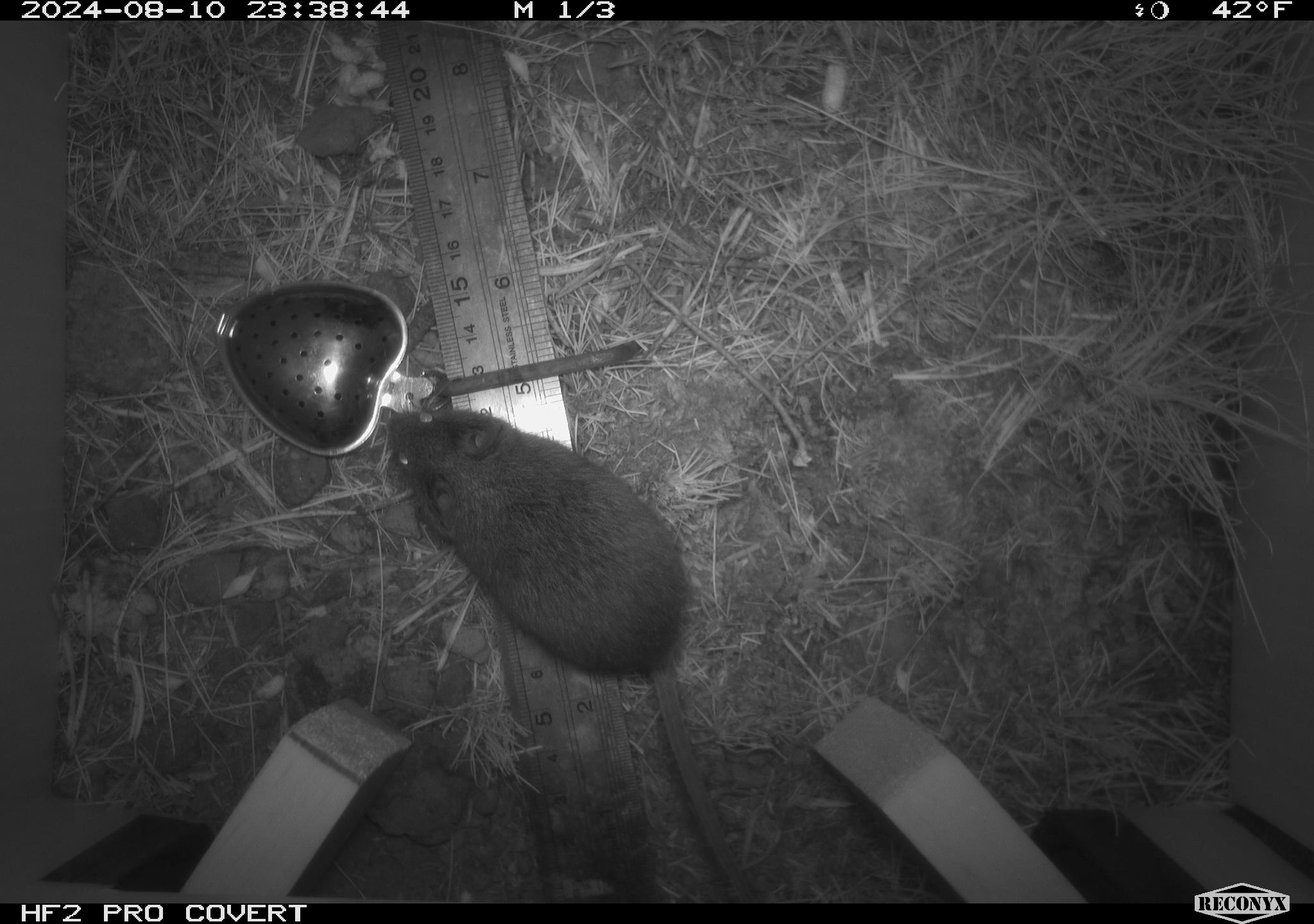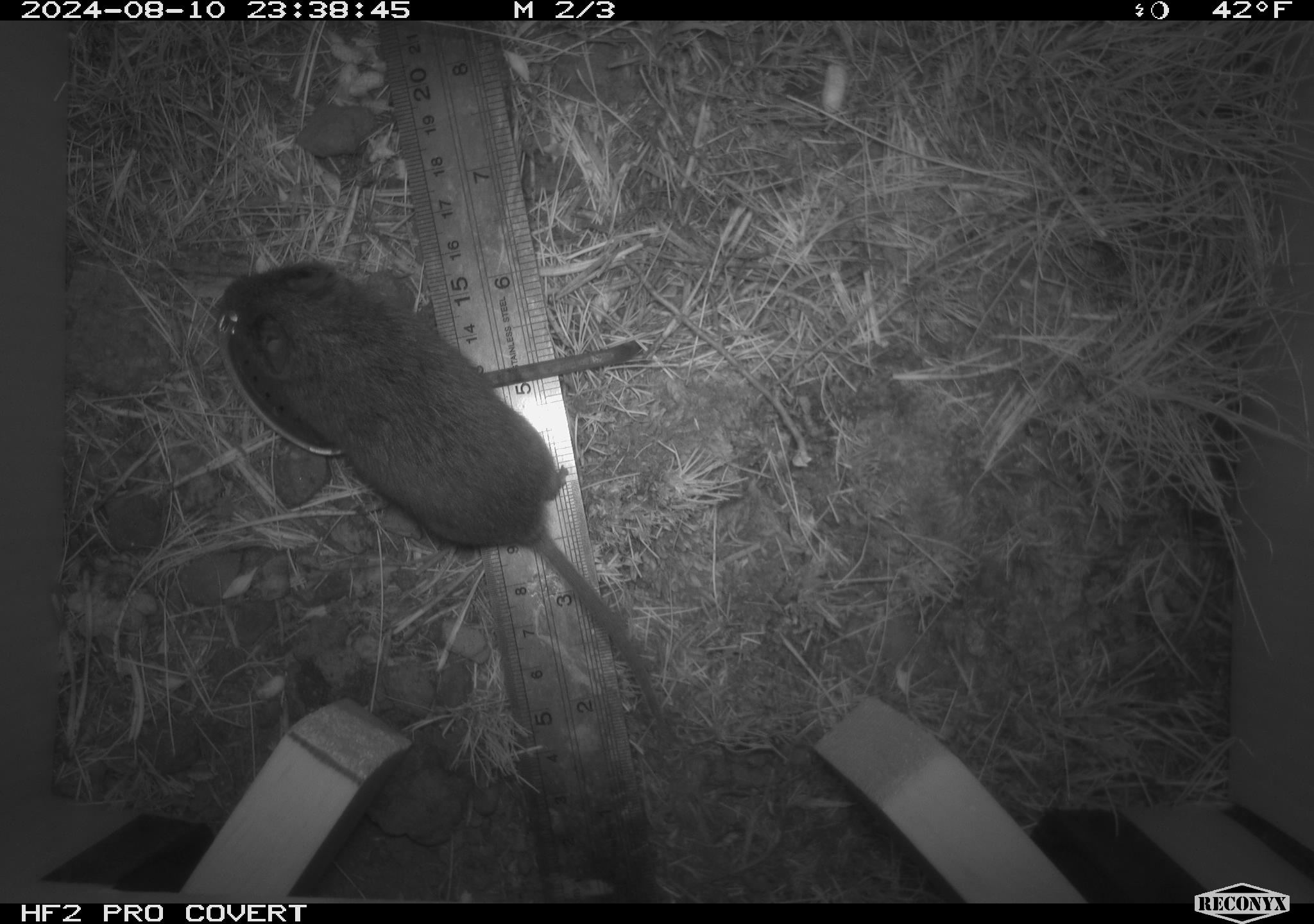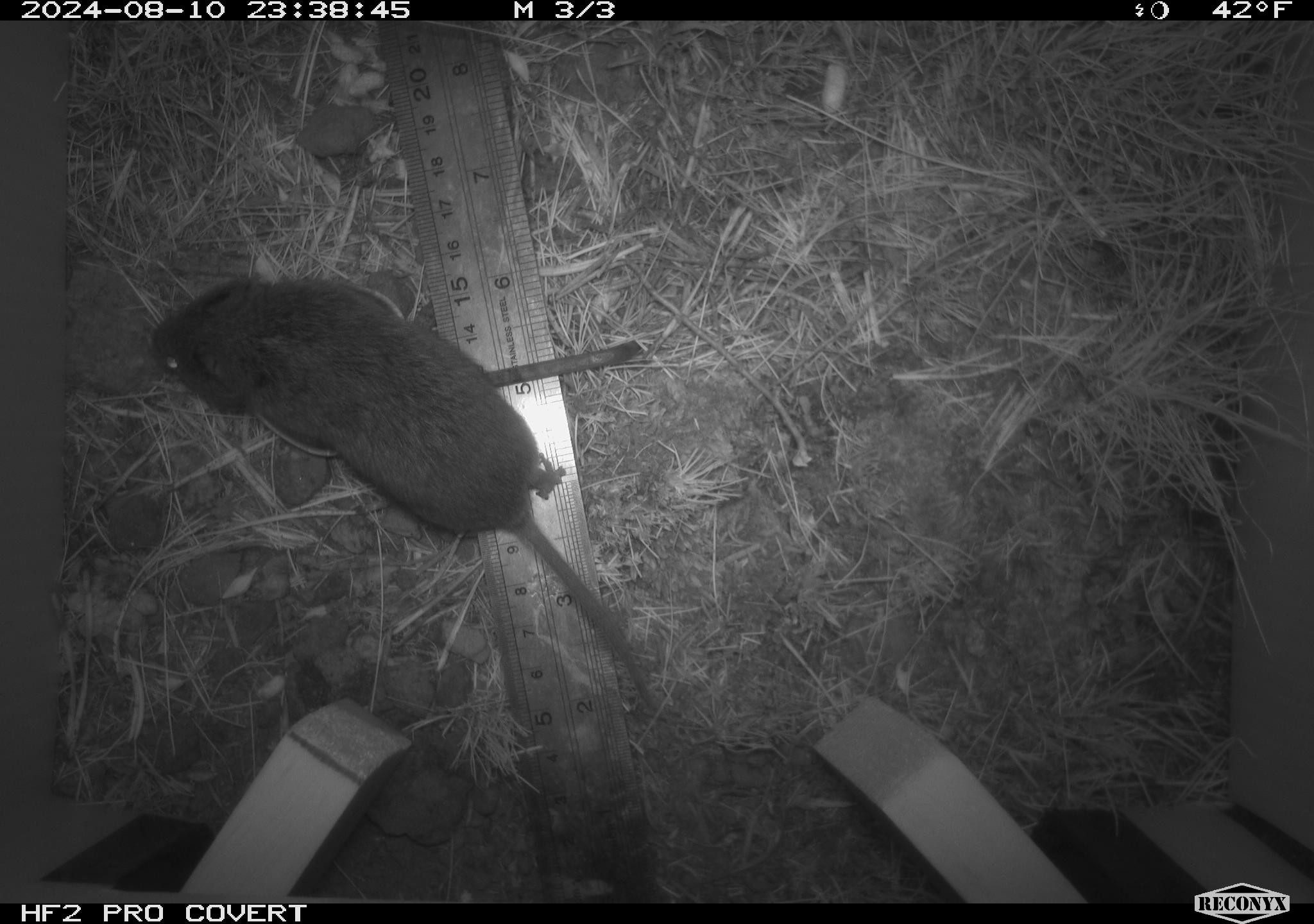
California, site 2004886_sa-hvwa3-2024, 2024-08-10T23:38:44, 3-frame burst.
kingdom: Animalia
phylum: Chordata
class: Mammalia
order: Rodentia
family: Cricetidae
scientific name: Arvicolinae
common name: voles, lemmings, and muskrats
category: arvicolinae subfamily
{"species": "arvicolinae subfamily (voles, lemmings, and muskrats) (Arvicolinae)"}